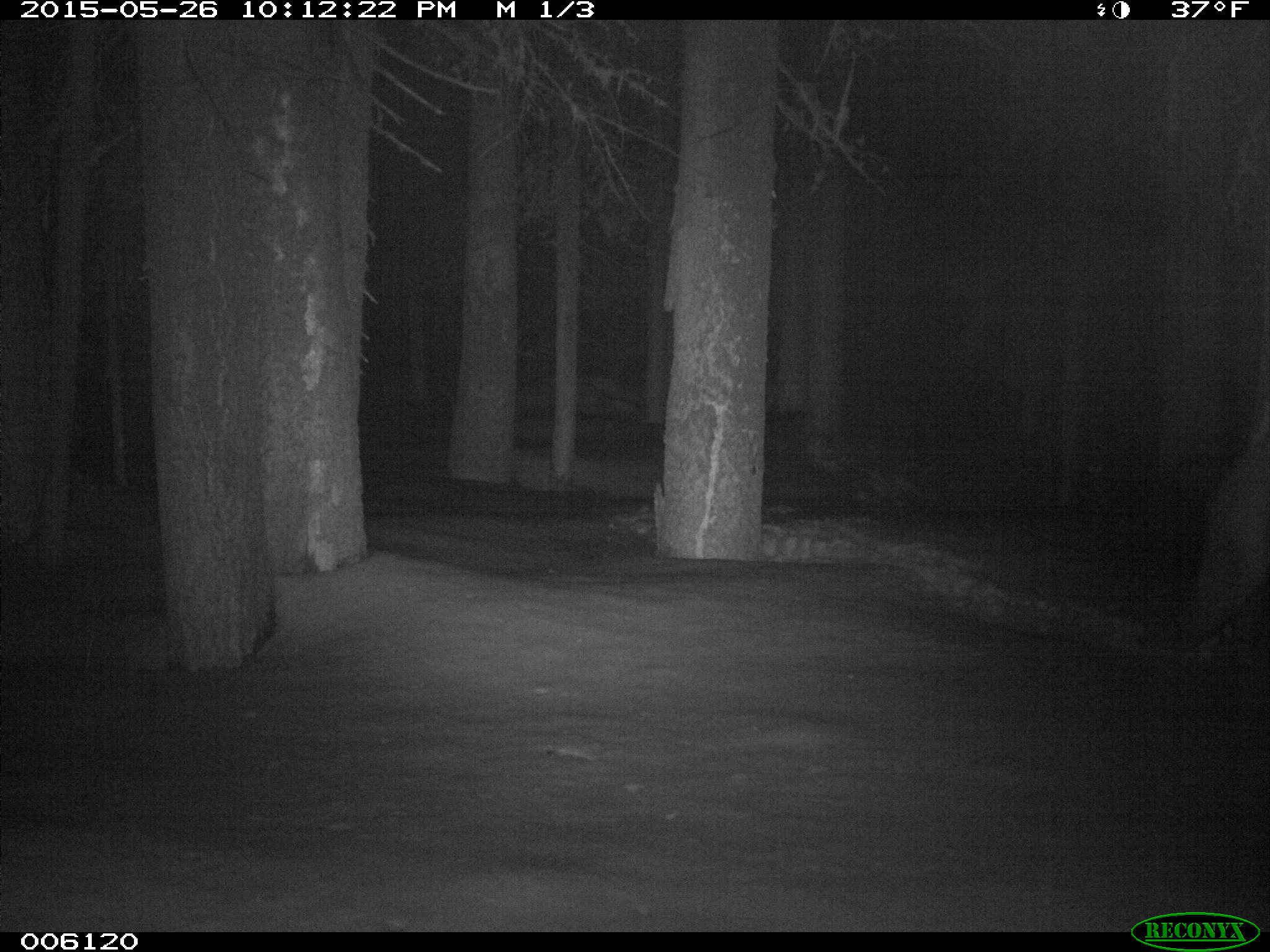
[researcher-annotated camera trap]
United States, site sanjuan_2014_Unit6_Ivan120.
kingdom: Animalia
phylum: Chordata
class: Mammalia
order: Artiodactyla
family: Cervidae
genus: Cervus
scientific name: Cervus elaphus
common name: red deer